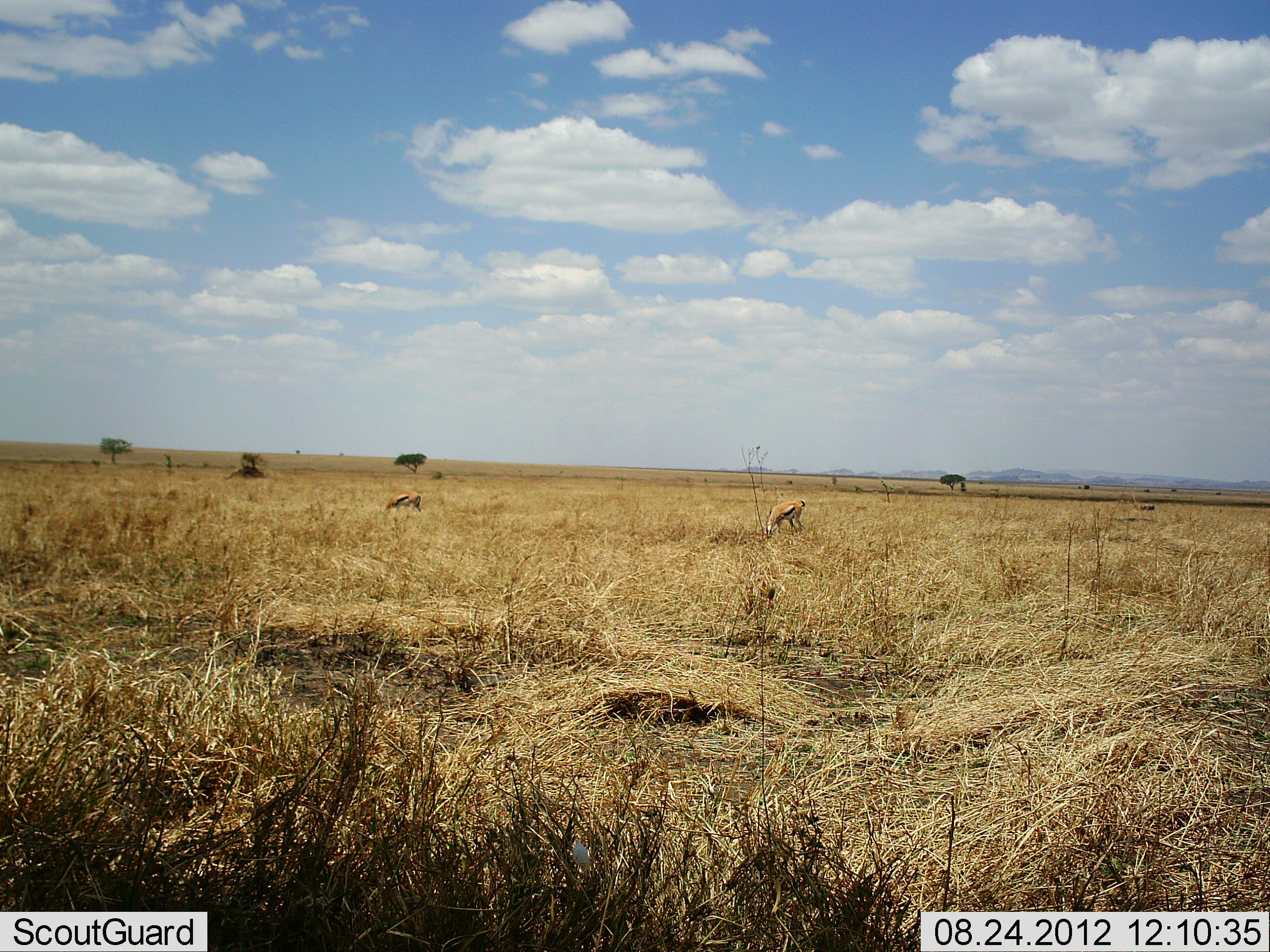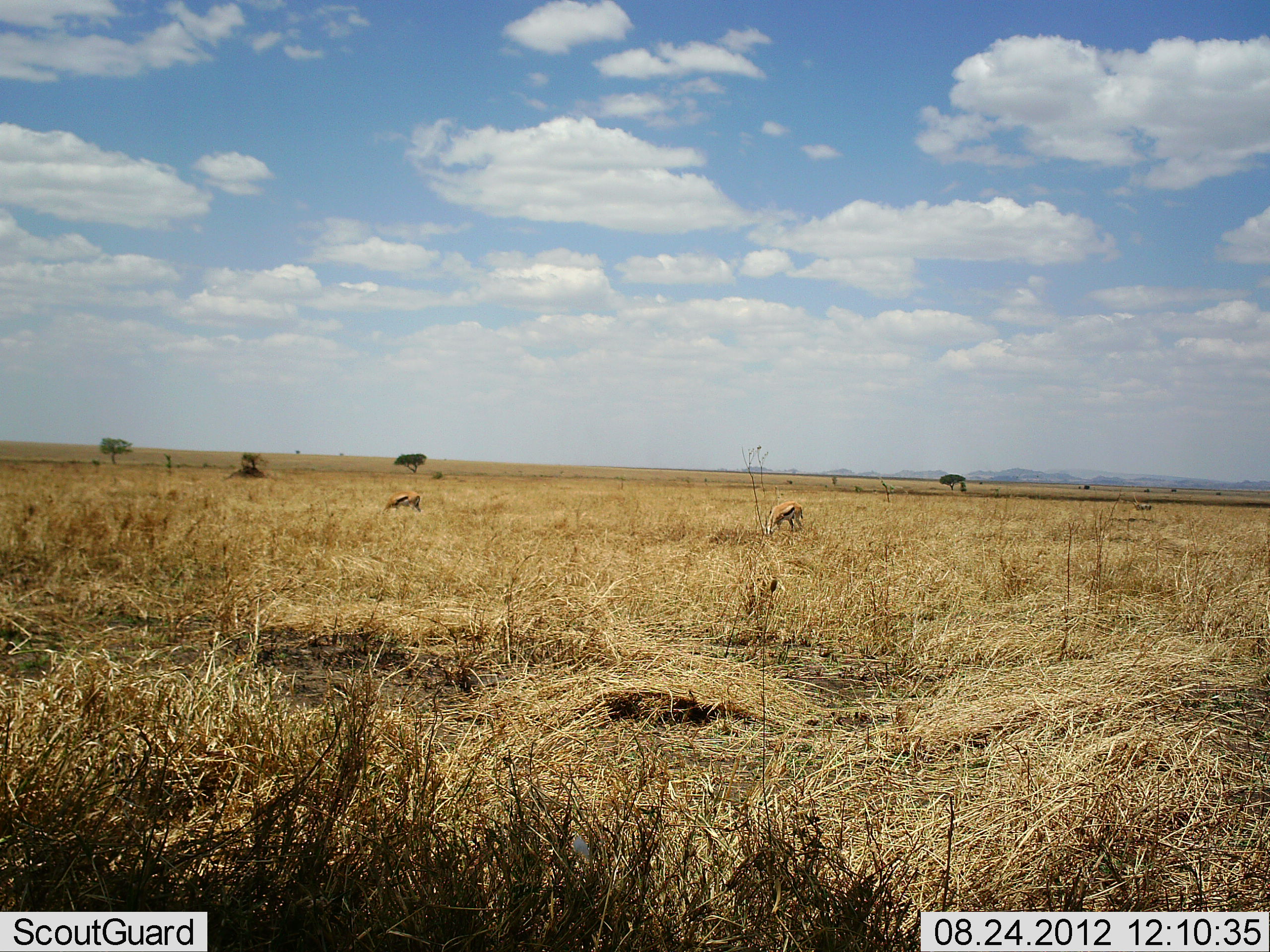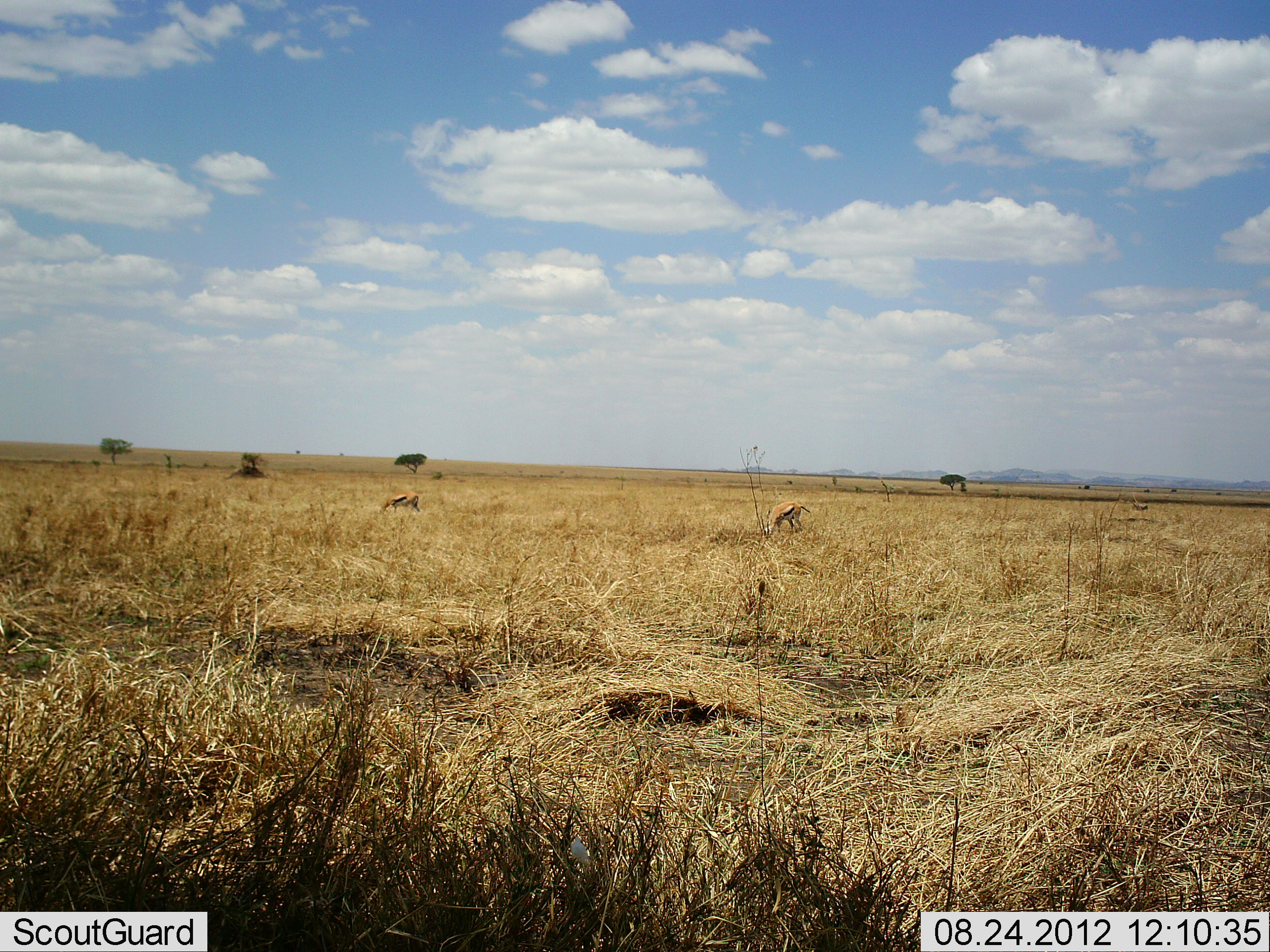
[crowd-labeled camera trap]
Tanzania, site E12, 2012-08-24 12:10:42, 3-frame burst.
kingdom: Animalia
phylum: Chordata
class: Mammalia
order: Artiodactyla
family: Bovidae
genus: Eudorcas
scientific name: Eudorcas thomsonii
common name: thomson's gazelle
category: gazellethomsons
Gazellethomsons (thomson's gazelle) (Eudorcas thomsonii), count 2. Behavior (volunteer vote fractions): standing 33%, resting 0%, moving 17%, interacting 0%. Young present (vote fraction): 0%. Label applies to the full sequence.